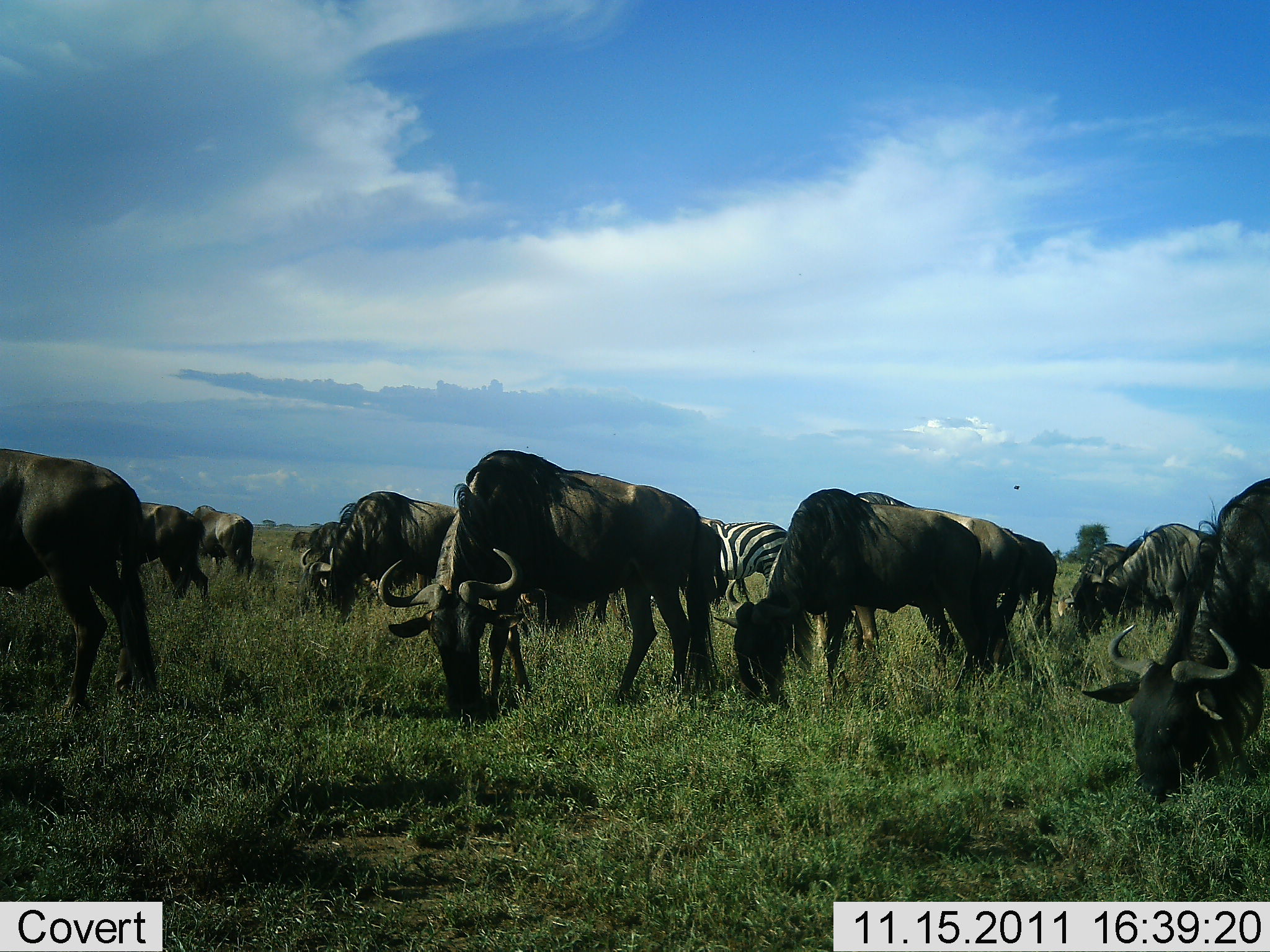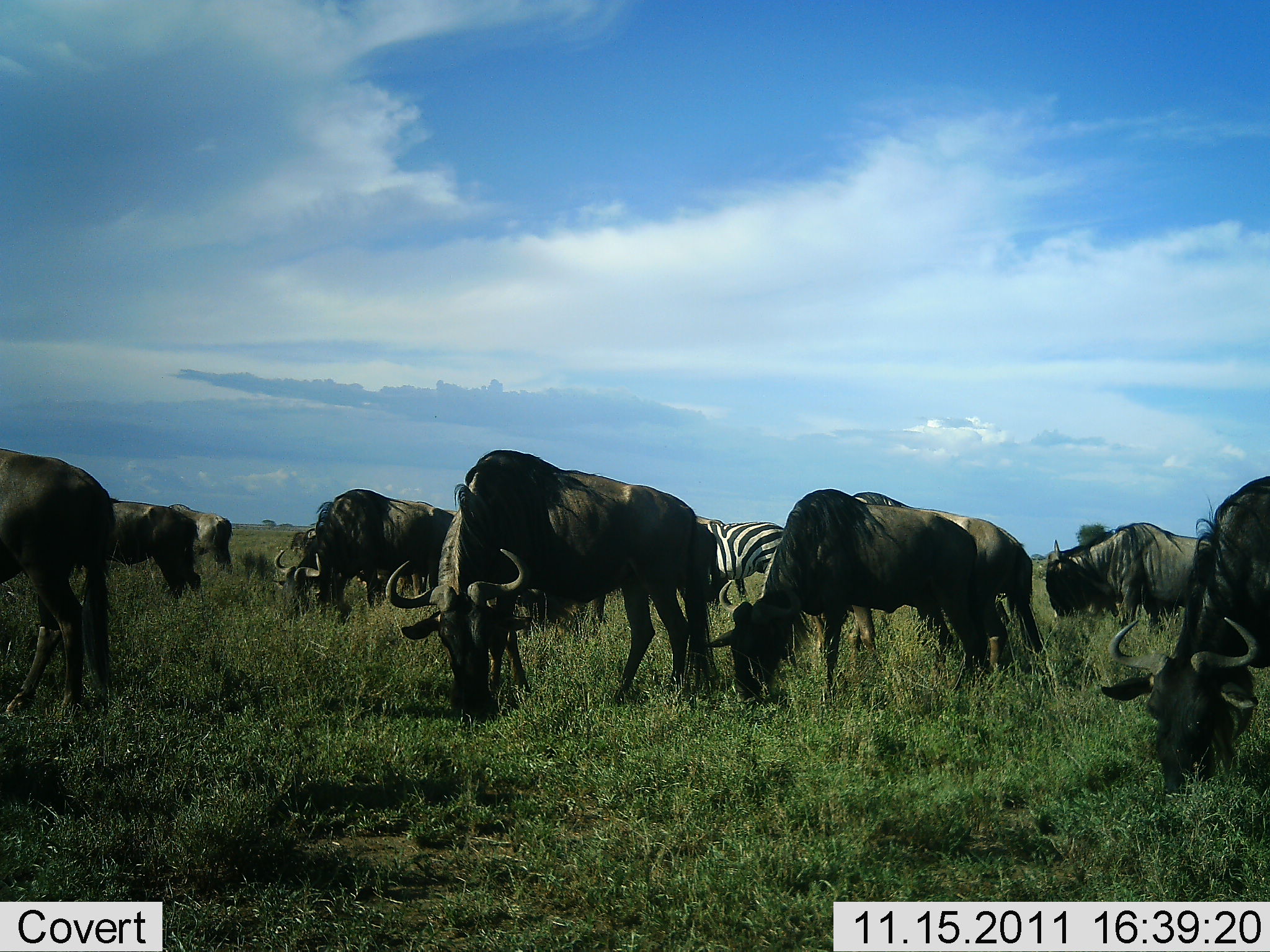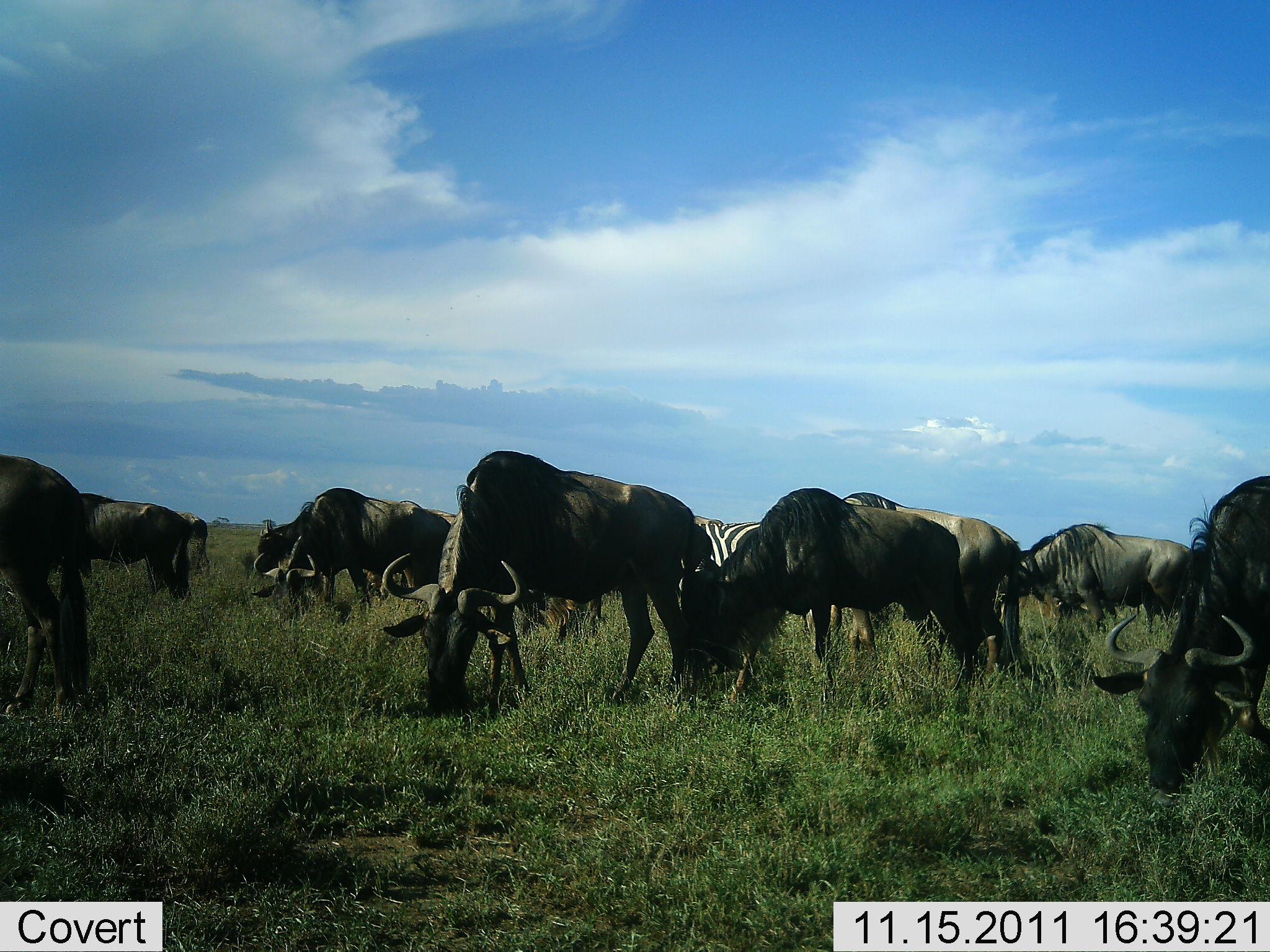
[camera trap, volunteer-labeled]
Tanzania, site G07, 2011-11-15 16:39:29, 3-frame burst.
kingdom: Animalia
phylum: Chordata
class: Mammalia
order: Artiodactyla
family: Bovidae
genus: Connochaetes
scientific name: Connochaetes taurinus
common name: blue wildebeest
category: wildebeest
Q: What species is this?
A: Wildebeest (blue wildebeest) (Connochaetes taurinus).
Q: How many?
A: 10.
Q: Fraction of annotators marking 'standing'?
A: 8%.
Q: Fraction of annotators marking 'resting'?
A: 0%.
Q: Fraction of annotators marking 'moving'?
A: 15%.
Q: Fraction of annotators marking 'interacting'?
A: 8%.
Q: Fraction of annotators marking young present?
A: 0%.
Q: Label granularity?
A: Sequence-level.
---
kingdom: Animalia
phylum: Chordata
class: Mammalia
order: Perissodactyla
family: Equidae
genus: Equus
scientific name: Equus quagga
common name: plains zebra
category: zebra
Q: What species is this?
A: Zebra (plains zebra) (Equus quagga).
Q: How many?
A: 1.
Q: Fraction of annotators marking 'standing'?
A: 36%.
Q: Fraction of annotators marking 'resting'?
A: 0%.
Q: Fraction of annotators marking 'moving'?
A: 0%.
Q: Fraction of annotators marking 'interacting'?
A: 0%.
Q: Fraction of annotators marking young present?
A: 0%.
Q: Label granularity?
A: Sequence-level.